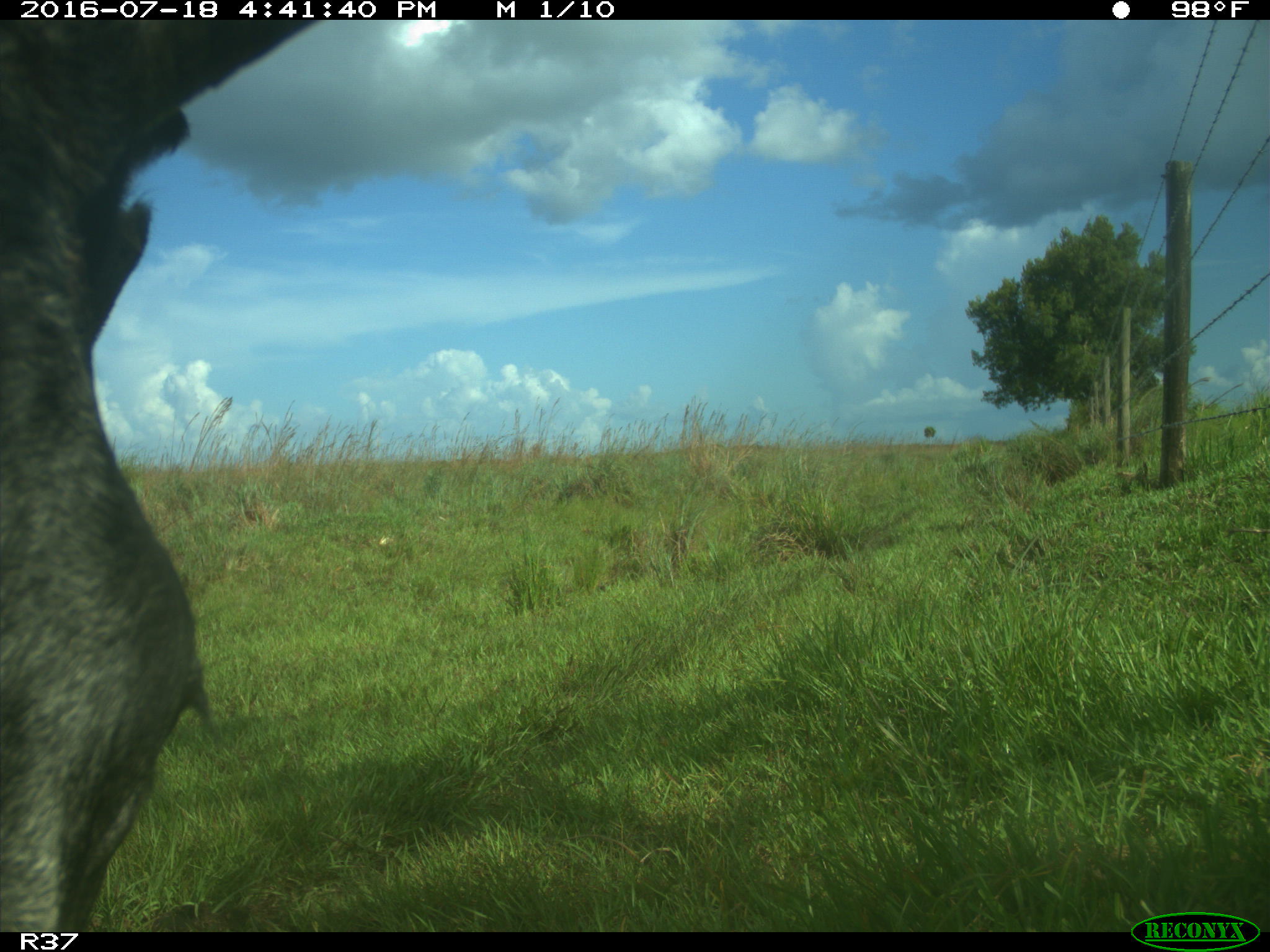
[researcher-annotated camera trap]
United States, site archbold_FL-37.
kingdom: Animalia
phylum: Chordata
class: Mammalia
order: Artiodactyla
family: Bovidae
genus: Bos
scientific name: Bos taurus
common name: domestic cow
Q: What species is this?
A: Bos taurus (domestic cow).